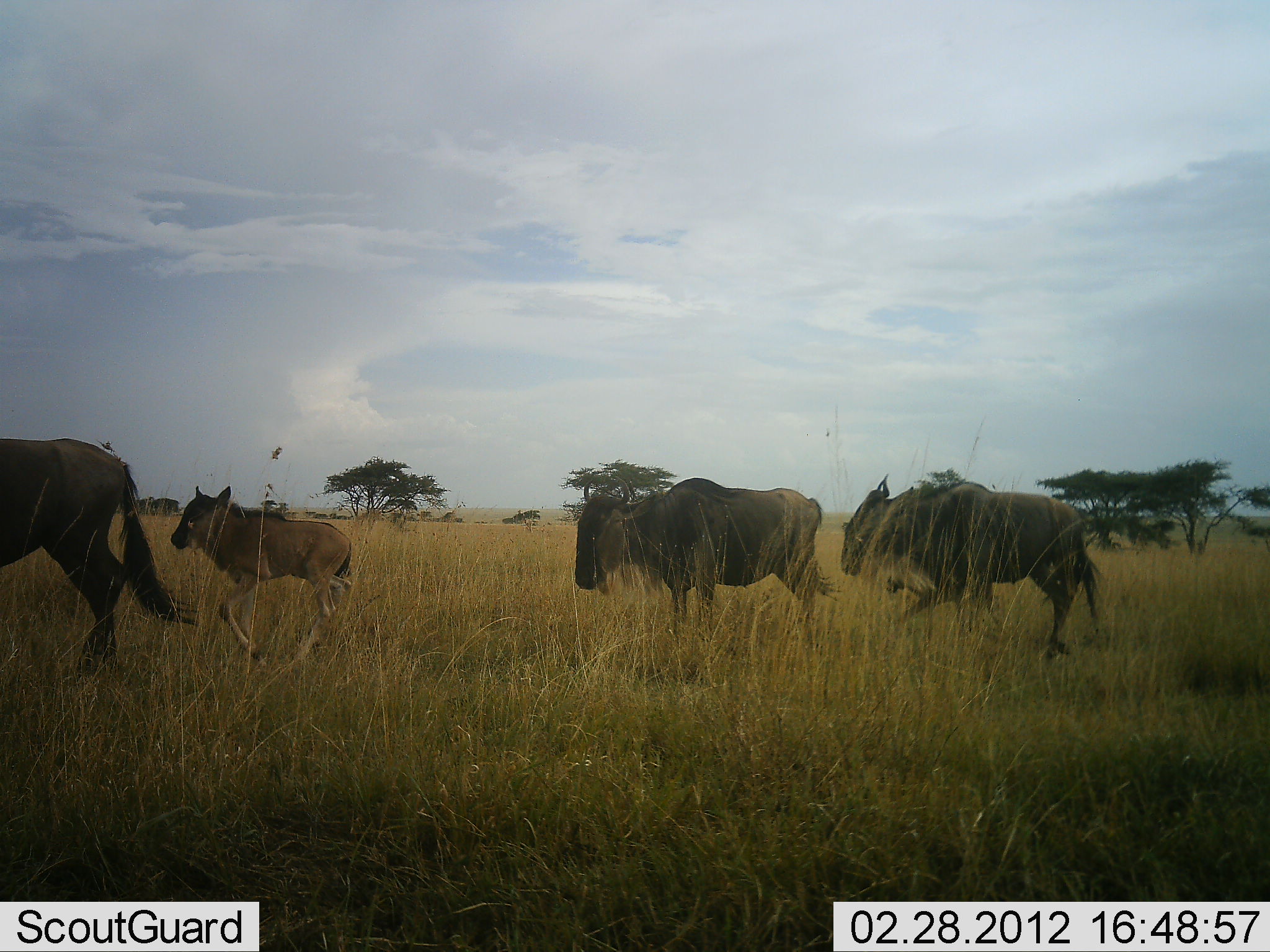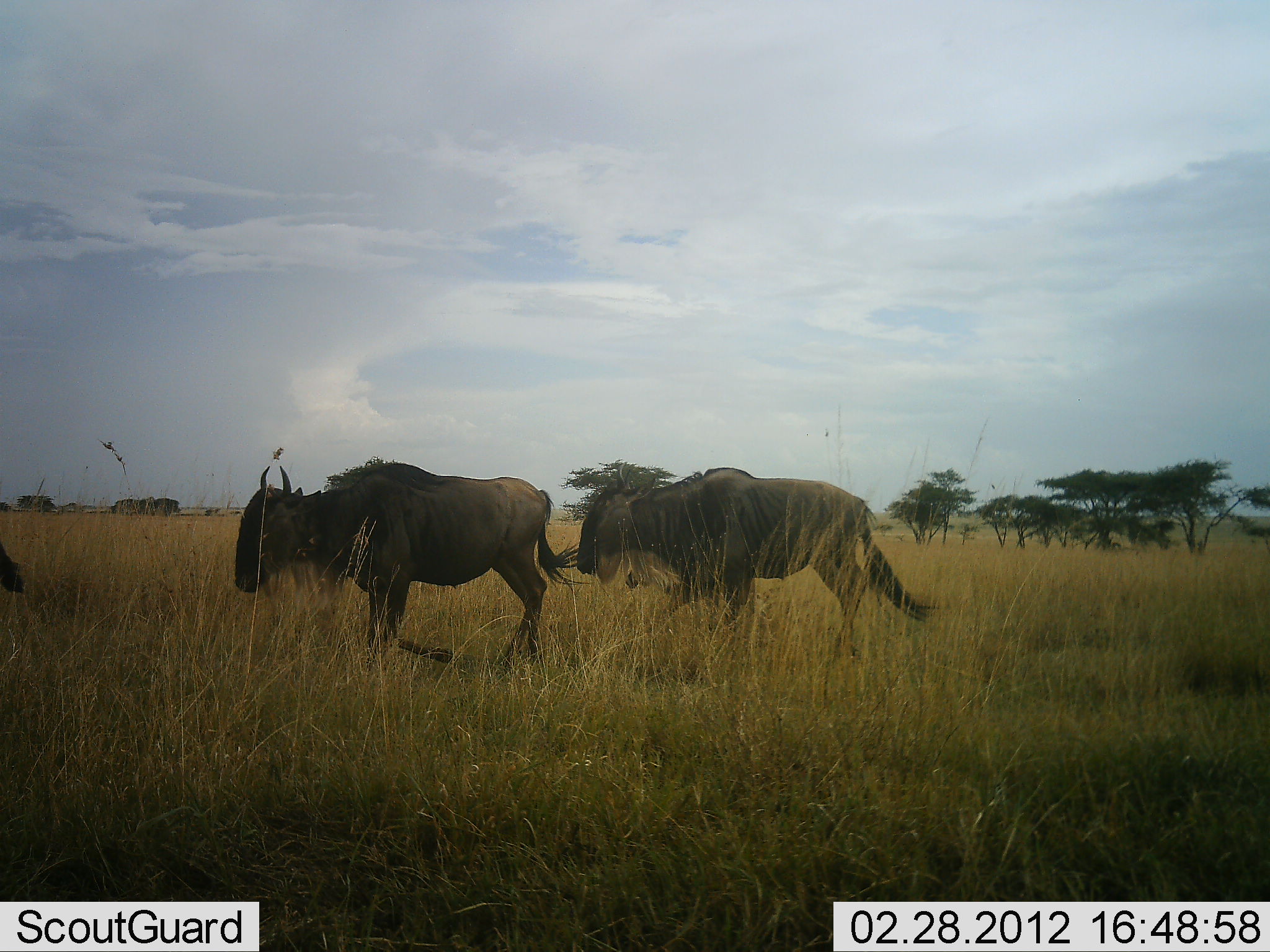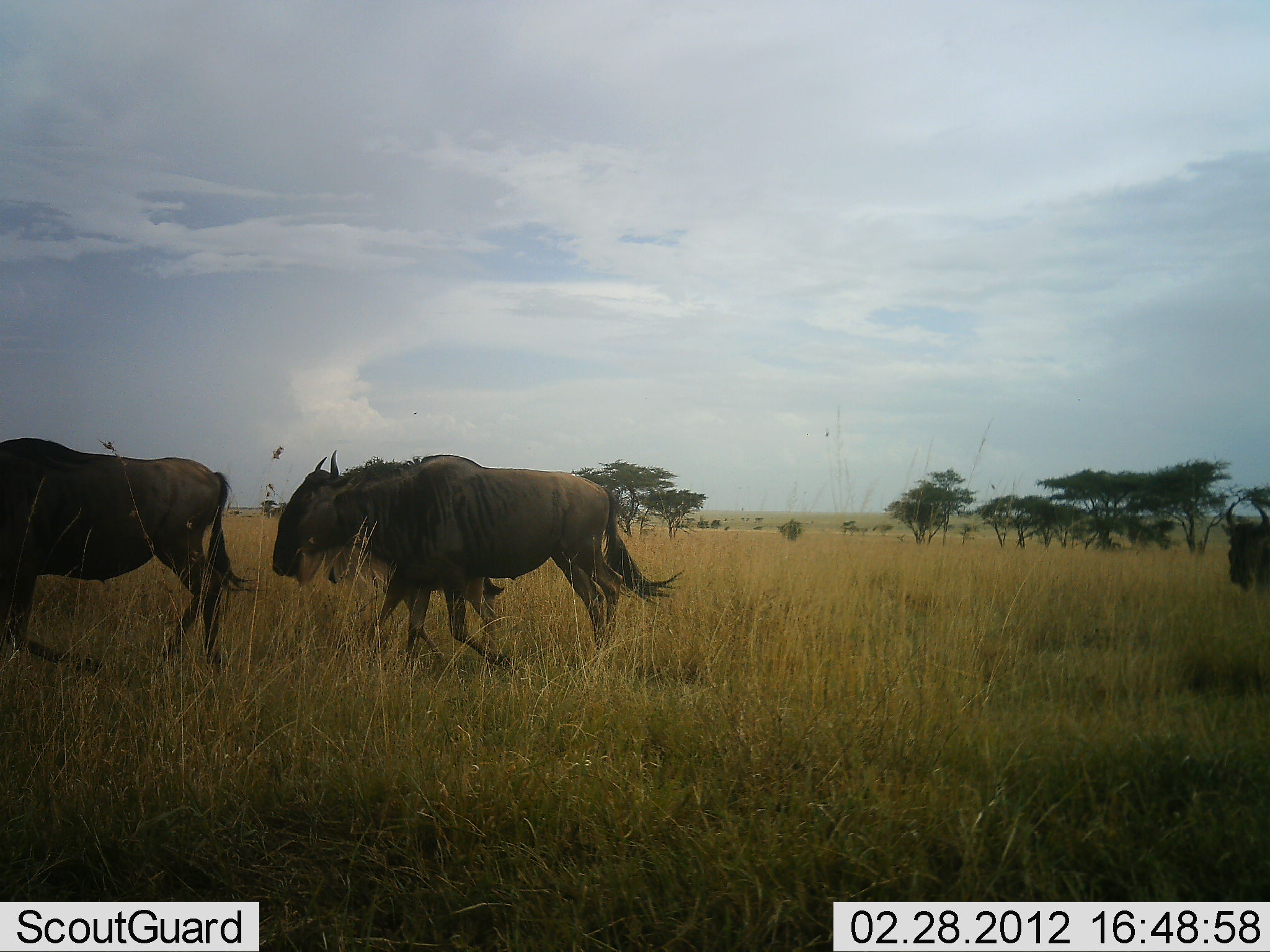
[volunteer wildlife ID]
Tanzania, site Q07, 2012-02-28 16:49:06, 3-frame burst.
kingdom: Animalia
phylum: Chordata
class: Mammalia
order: Artiodactyla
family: Bovidae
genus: Connochaetes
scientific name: Connochaetes taurinus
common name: blue wildebeest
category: wildebeest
Wildebeest (blue wildebeest) (Connochaetes taurinus), count 5. Behavior (volunteer vote fractions): standing 6%, resting 6%, moving 89%, interacting 0%. Young present (vote fraction): 50%. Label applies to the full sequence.